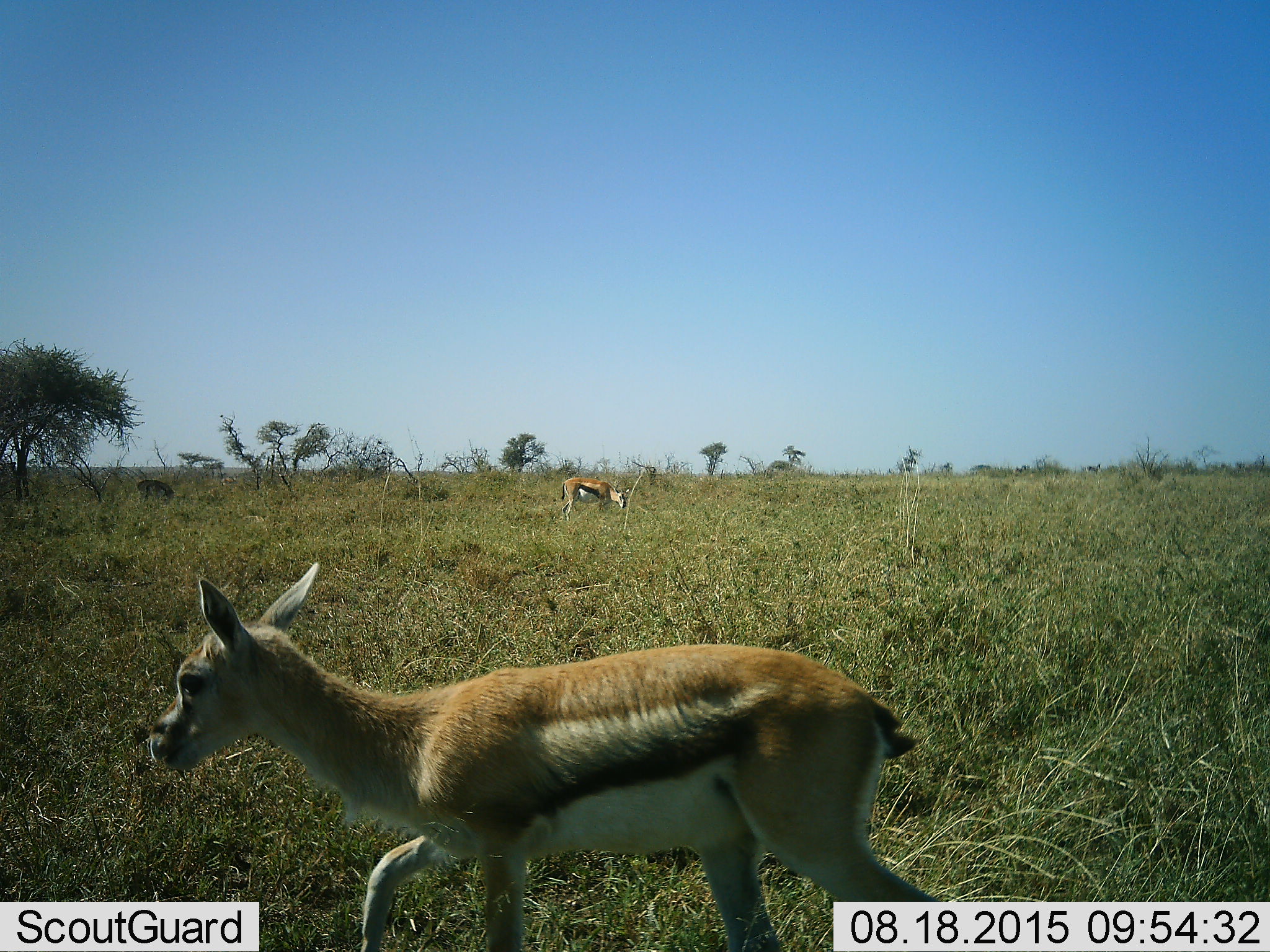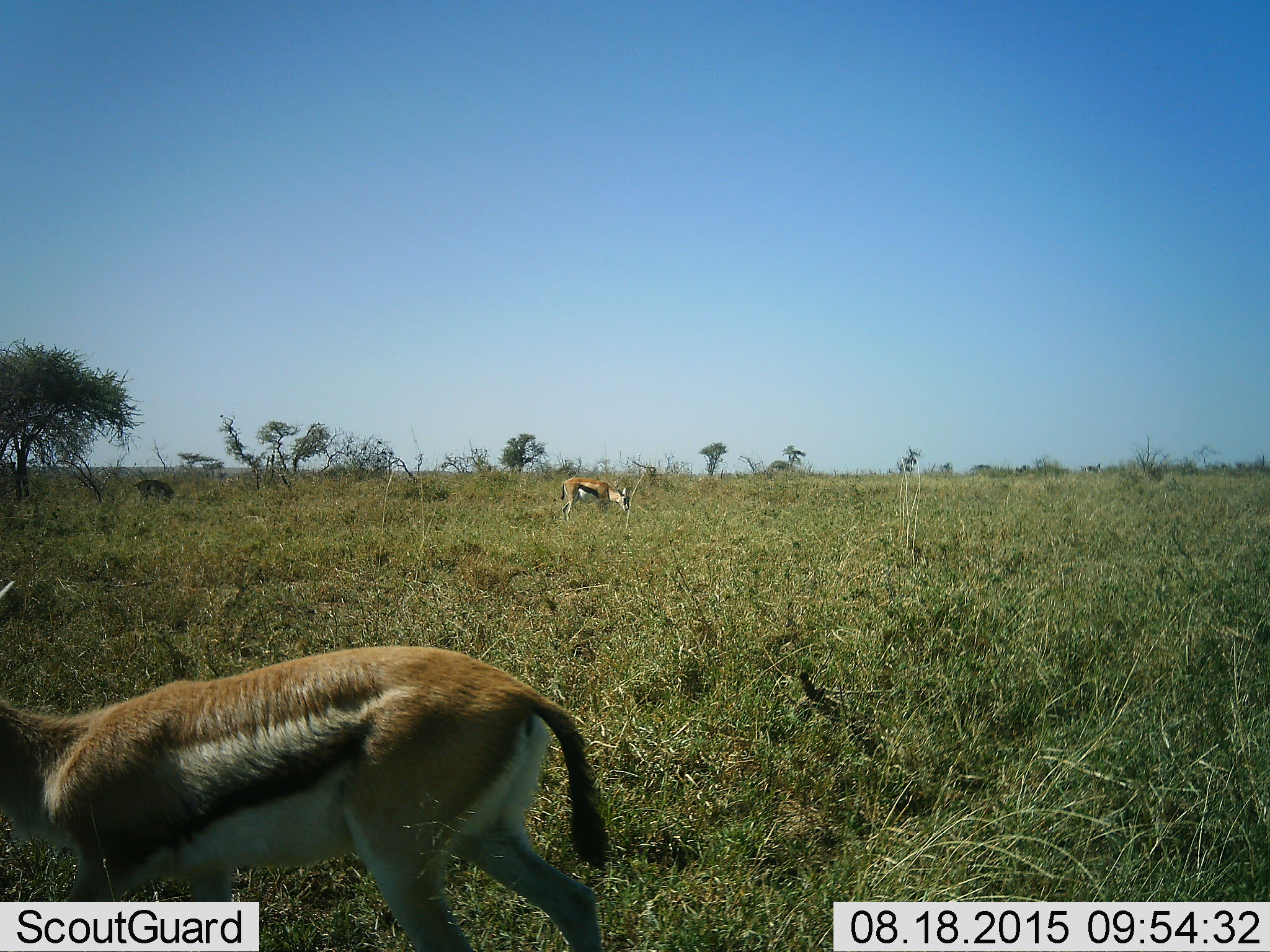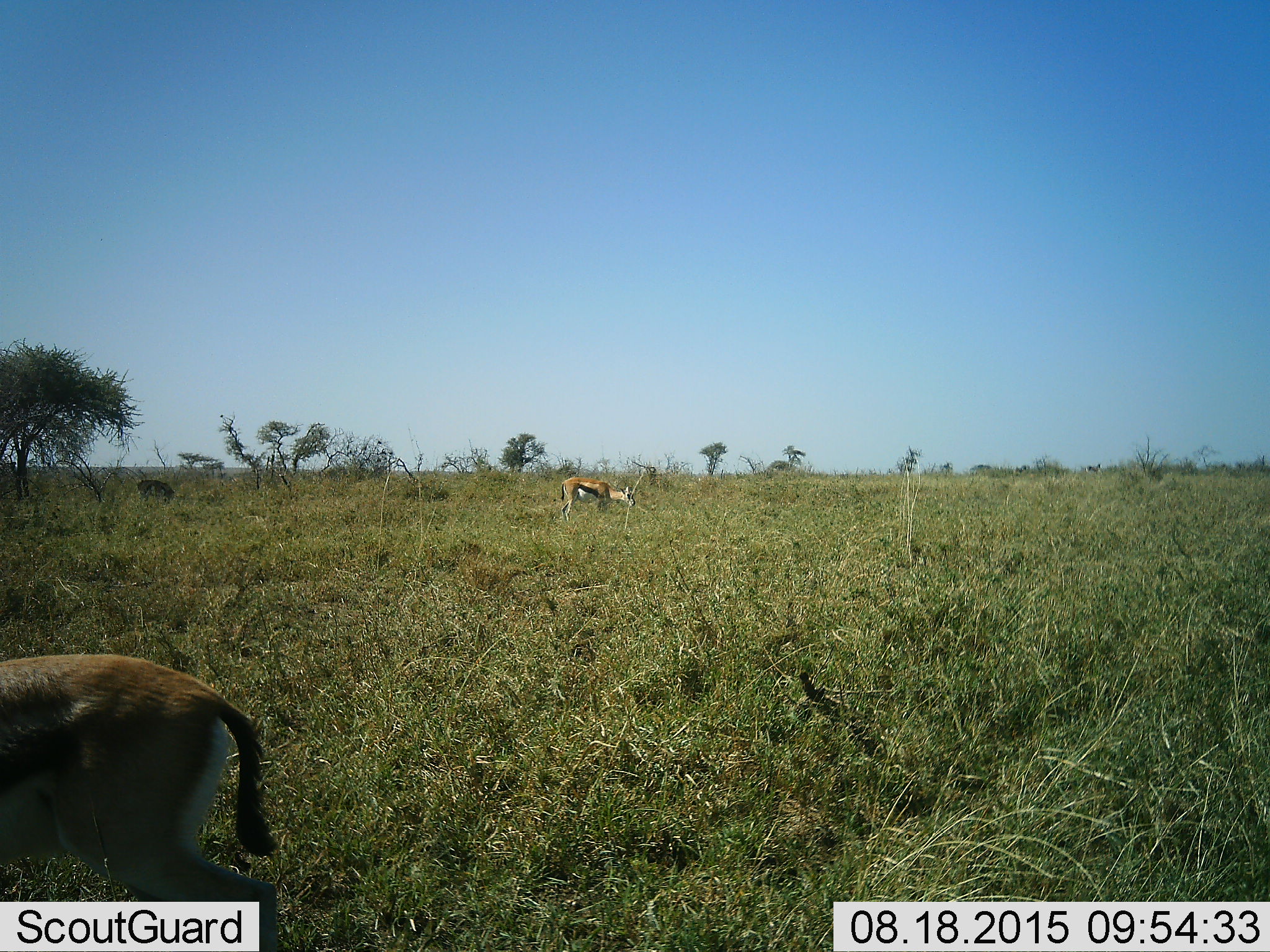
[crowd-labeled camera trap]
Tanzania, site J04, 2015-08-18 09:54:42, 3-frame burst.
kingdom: Animalia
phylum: Chordata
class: Mammalia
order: Artiodactyla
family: Bovidae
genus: Eudorcas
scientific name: Eudorcas thomsonii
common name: thomson's gazelle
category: gazellethomsons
Gazellethomsons (thomson's gazelle) (Eudorcas thomsonii), count 2. Behavior (volunteer vote fractions): standing 60%, resting 0%, moving 70%, interacting 0%. Young present (vote fraction): 40%. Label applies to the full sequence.